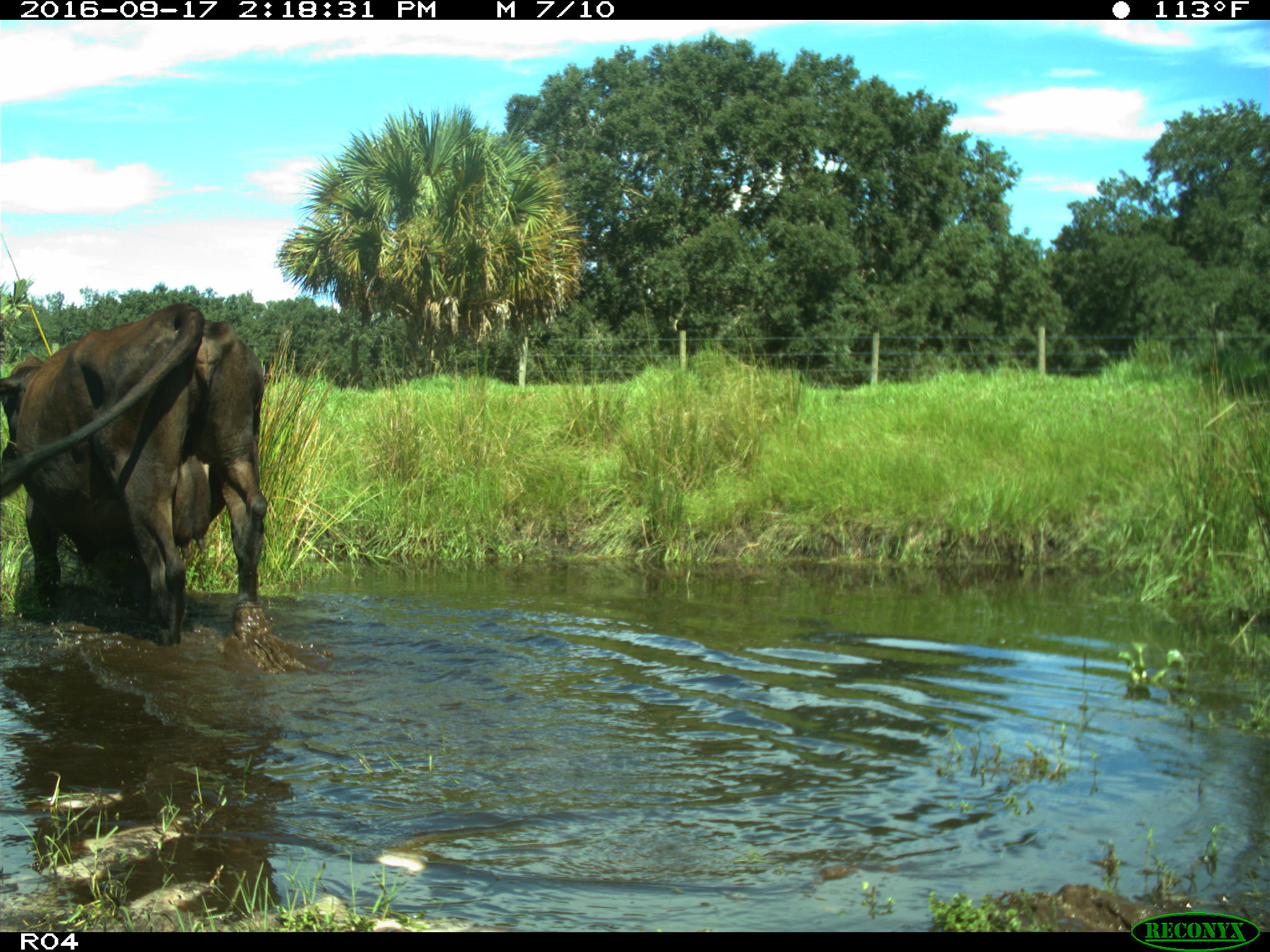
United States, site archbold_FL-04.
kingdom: Animalia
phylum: Chordata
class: Mammalia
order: Artiodactyla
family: Bovidae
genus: Bos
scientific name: Bos taurus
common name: domestic cow